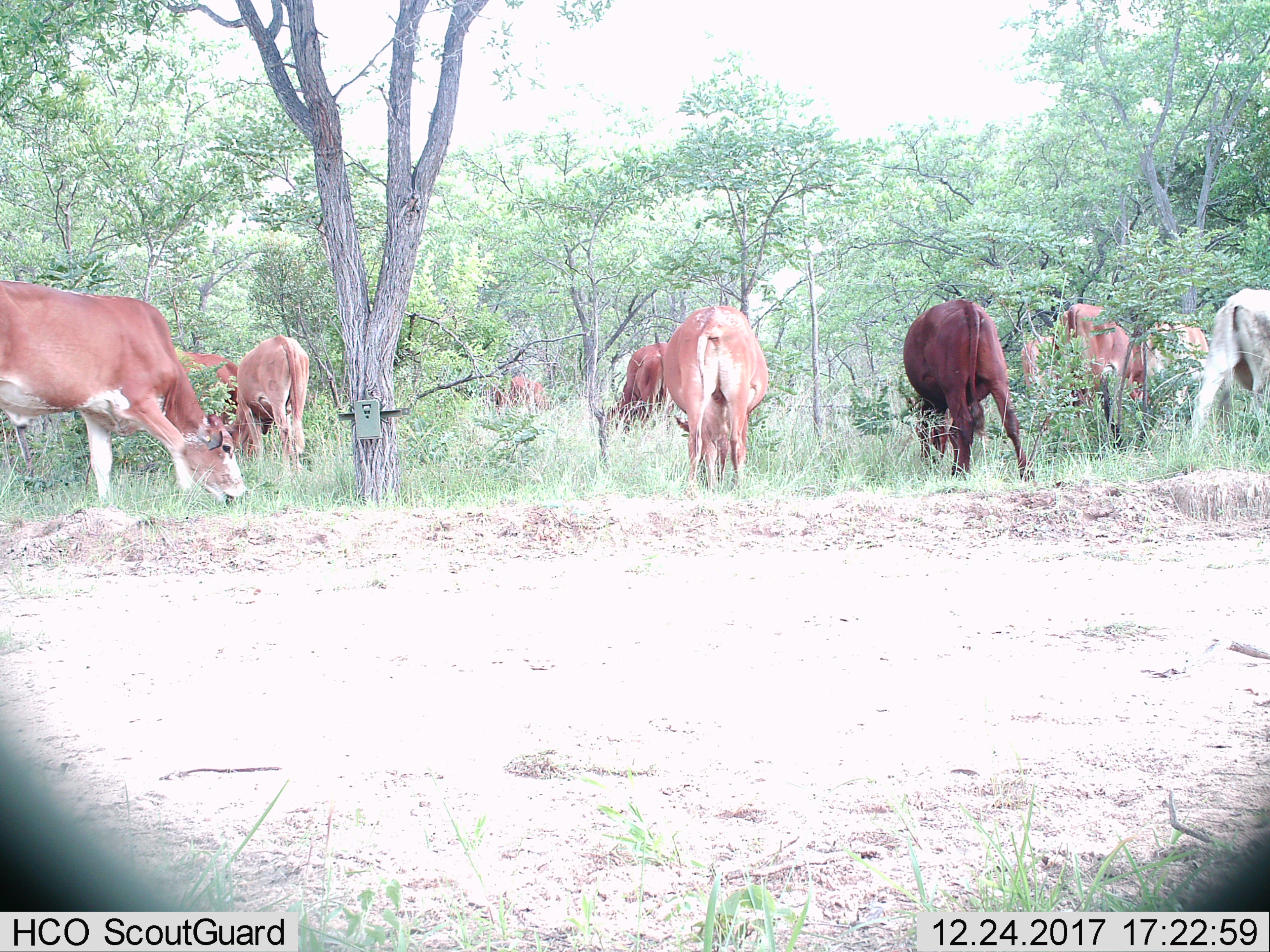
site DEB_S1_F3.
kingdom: Animalia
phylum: Chordata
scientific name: Vertebrata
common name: domestic animal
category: domesticanimal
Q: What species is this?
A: Domesticanimal (domestic animal) (Vertebrata).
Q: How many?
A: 11-50.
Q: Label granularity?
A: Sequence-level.